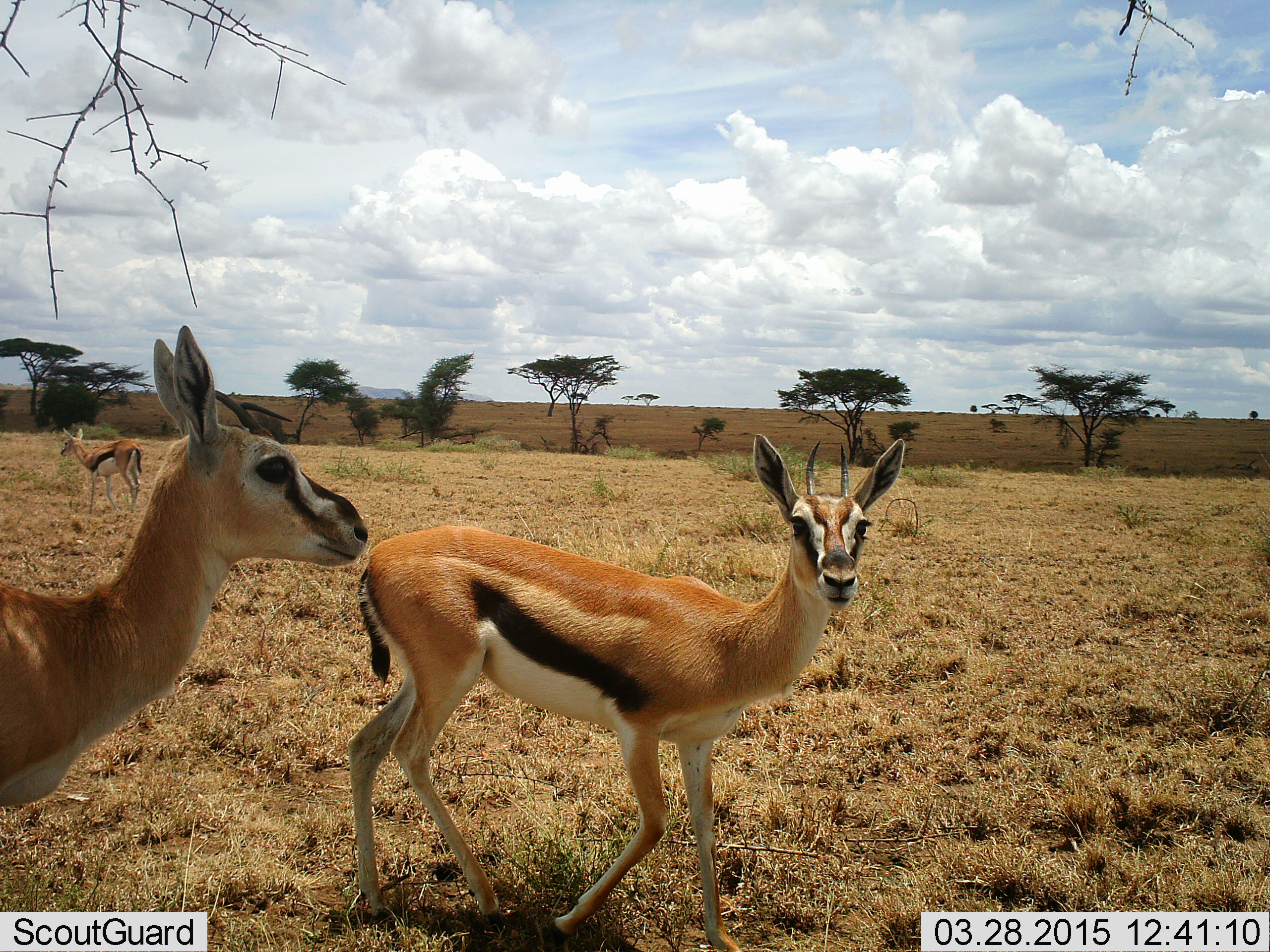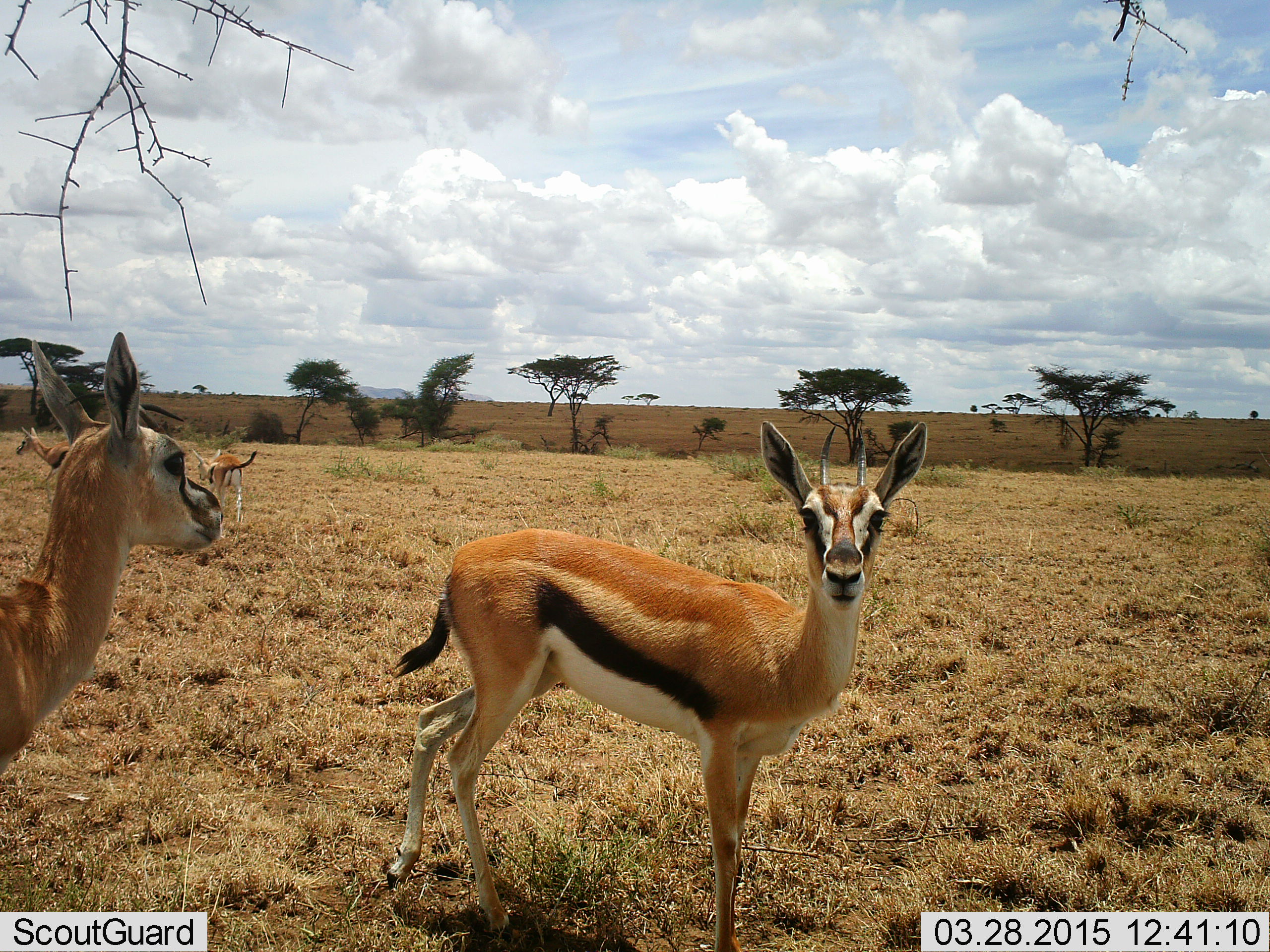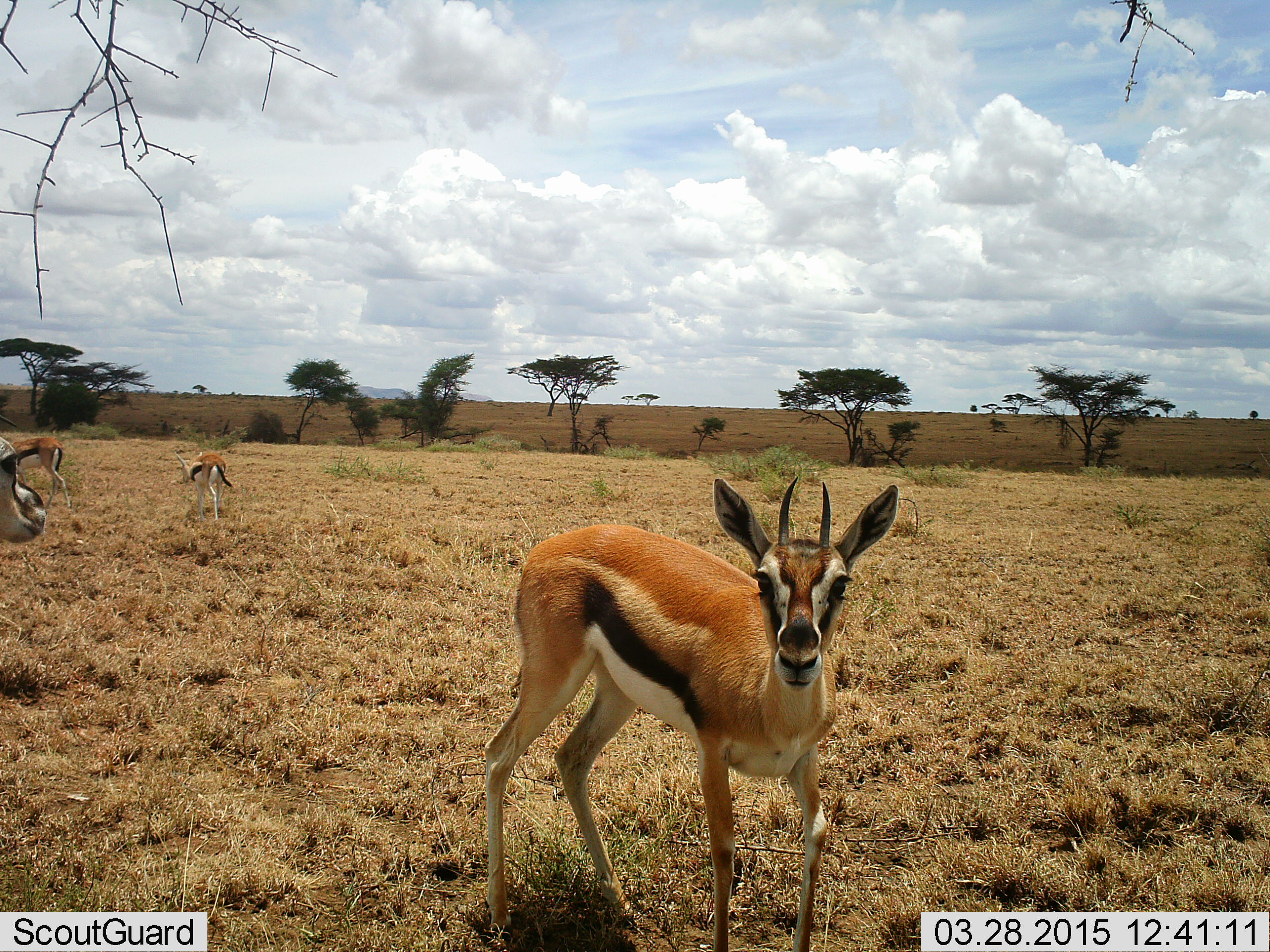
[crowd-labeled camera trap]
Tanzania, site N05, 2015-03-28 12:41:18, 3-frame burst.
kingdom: Animalia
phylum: Chordata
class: Mammalia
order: Artiodactyla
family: Bovidae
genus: Eudorcas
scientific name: Eudorcas thomsonii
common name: thomson's gazelle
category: gazellethomsons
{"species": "gazellethomsons (thomson's gazelle) (Eudorcas thomsonii)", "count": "4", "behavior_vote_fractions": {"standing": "80%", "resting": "0%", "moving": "70%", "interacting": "10%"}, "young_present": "0%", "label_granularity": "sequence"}